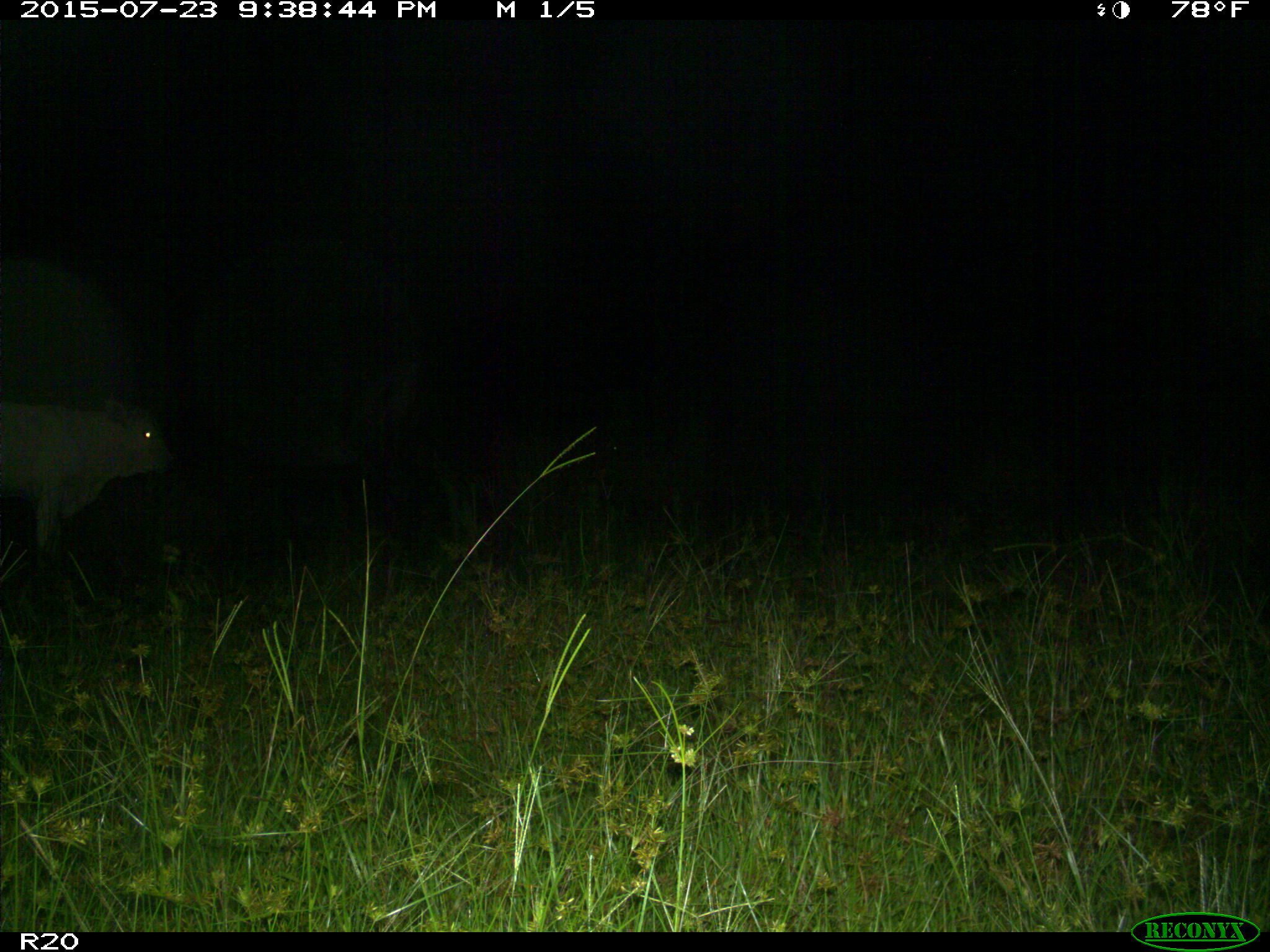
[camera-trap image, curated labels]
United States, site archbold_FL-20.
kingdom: Animalia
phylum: Chordata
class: Mammalia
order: Artiodactyla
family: Bovidae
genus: Bos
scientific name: Bos taurus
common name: domestic cow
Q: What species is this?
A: Bos taurus (domestic cow).